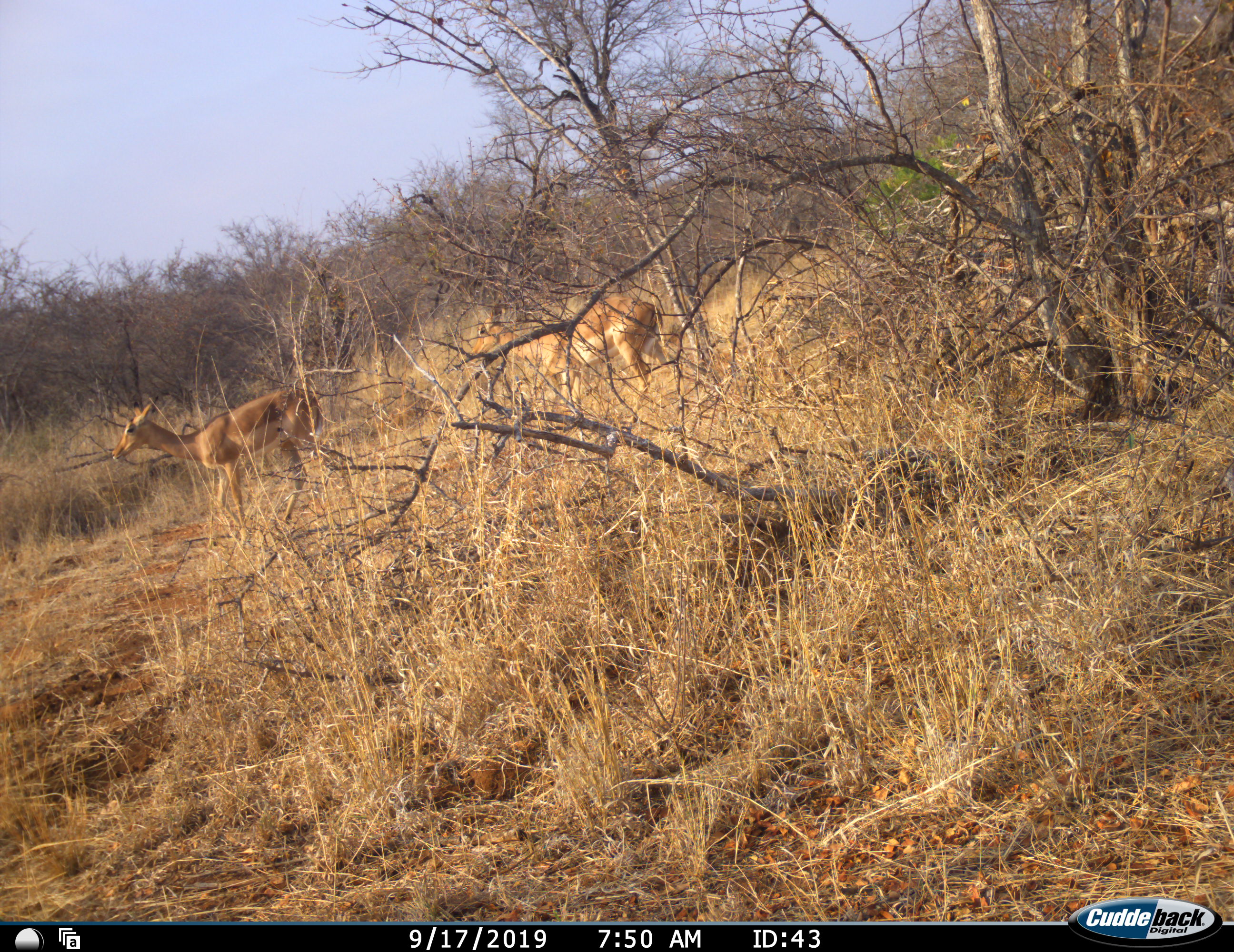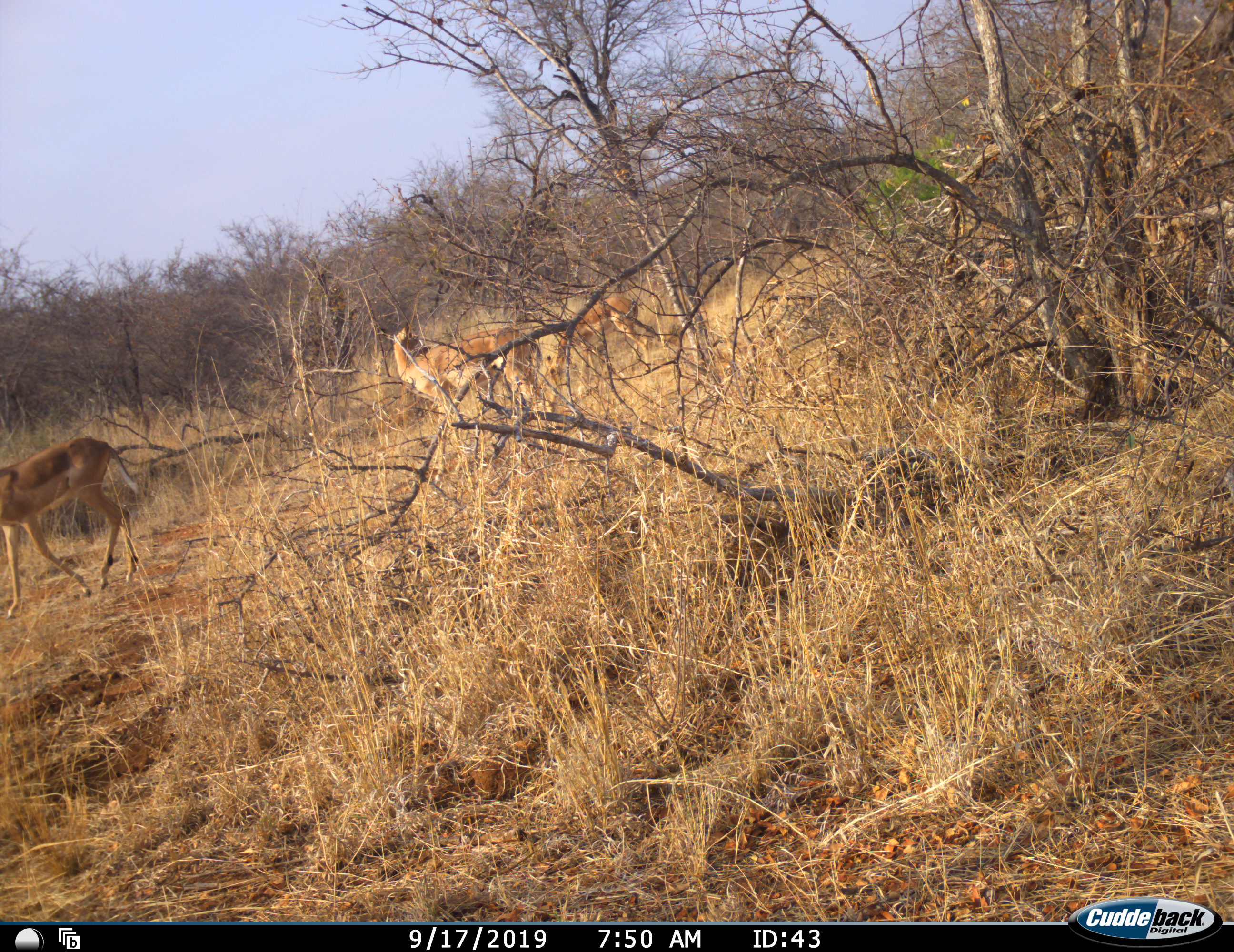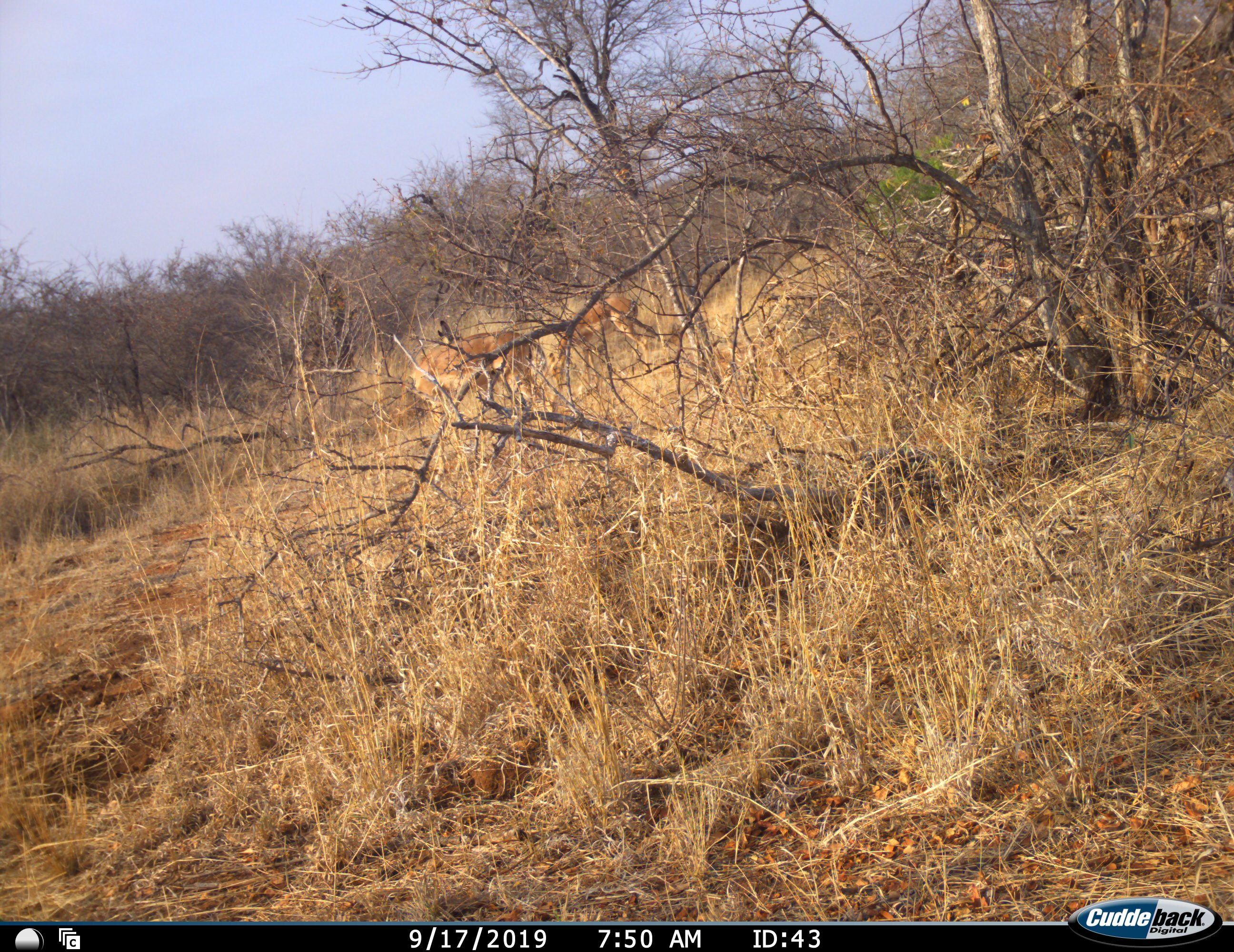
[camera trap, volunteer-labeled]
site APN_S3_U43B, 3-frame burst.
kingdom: Animalia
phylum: Chordata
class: Mammalia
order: Artiodactyla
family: Bovidae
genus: Aepyceros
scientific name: Aepyceros melampus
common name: impala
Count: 3.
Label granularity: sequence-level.